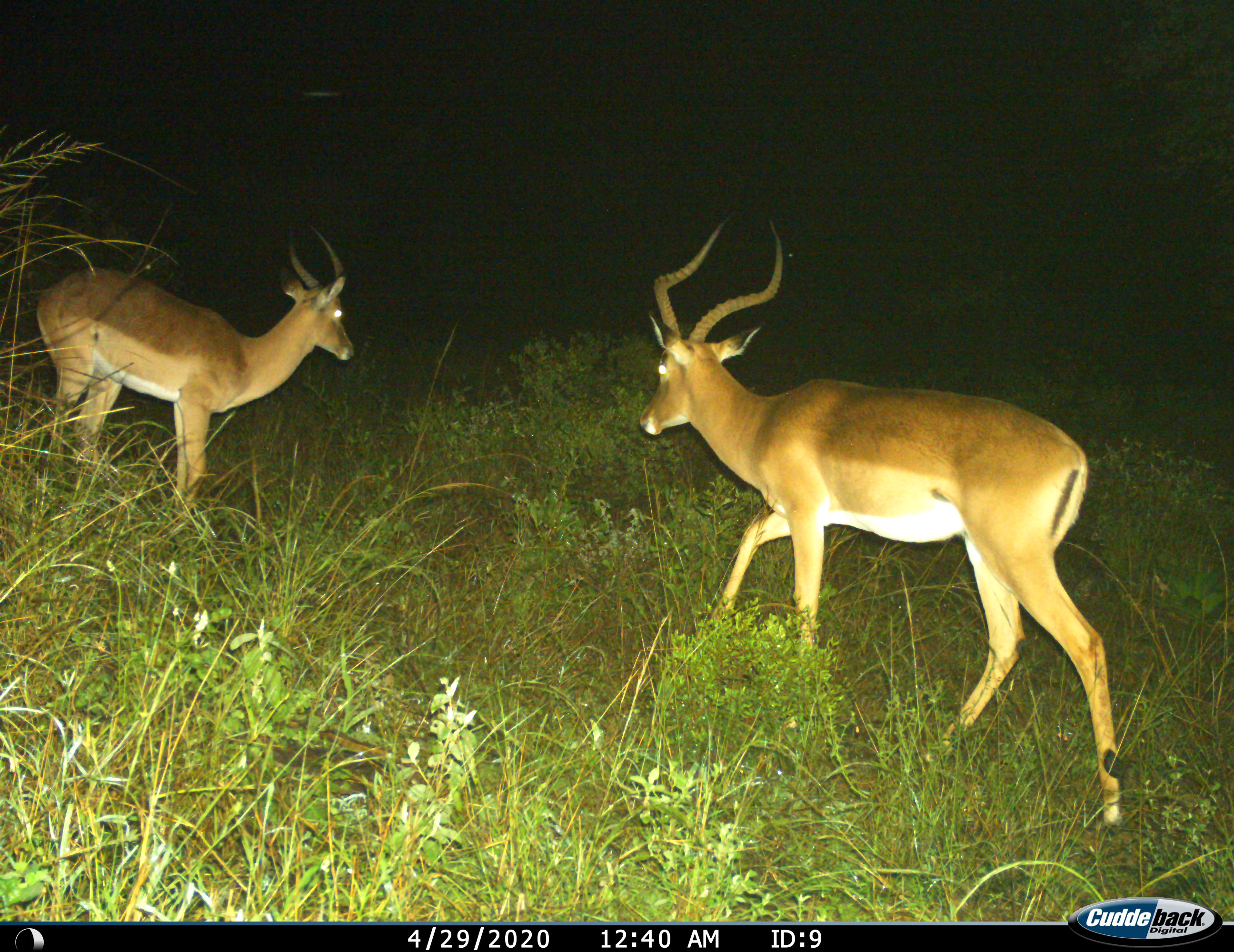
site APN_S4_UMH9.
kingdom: Animalia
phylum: Chordata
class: Mammalia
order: Artiodactyla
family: Bovidae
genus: Aepyceros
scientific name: Aepyceros melampus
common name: impala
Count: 2.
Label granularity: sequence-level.